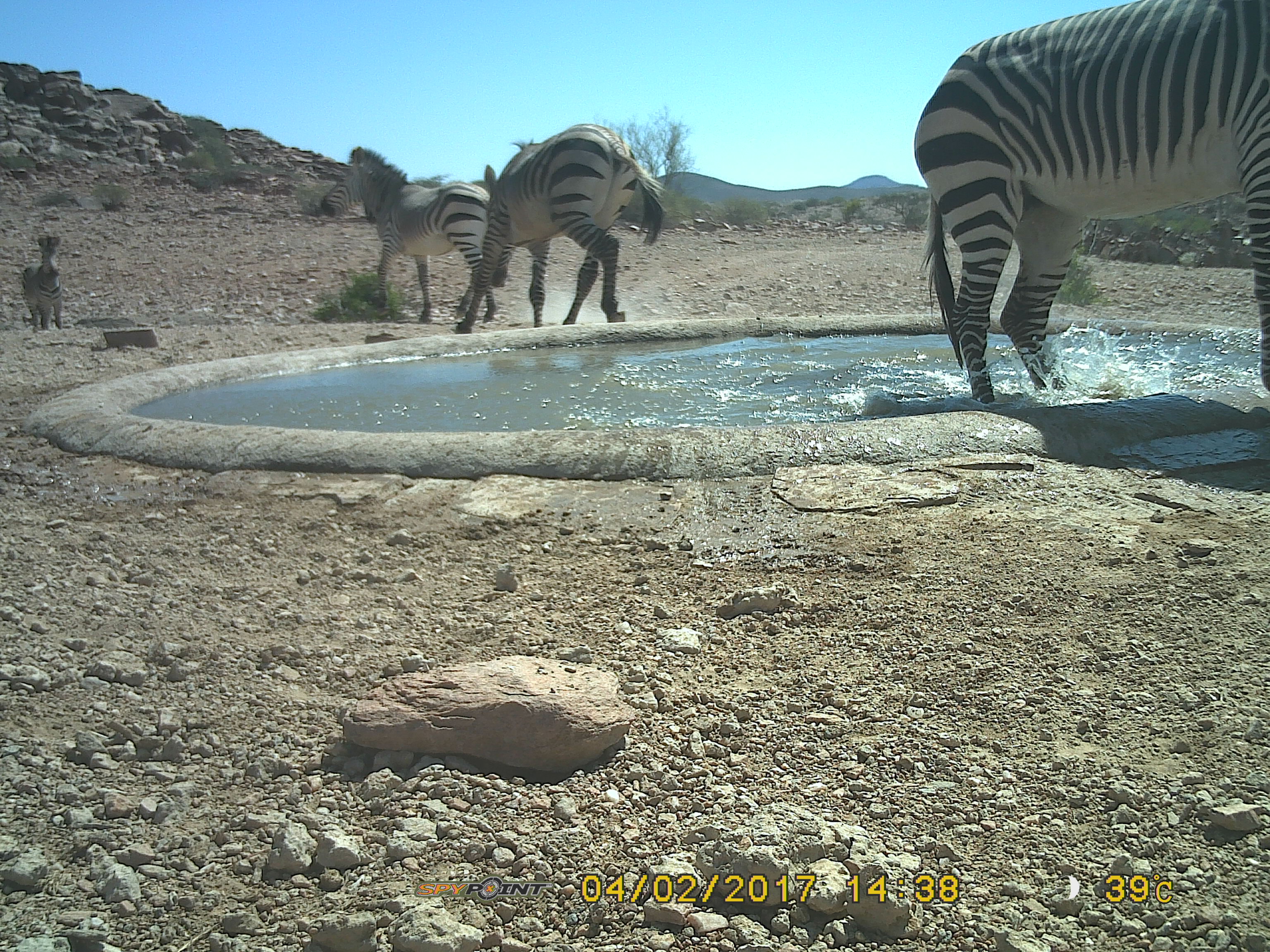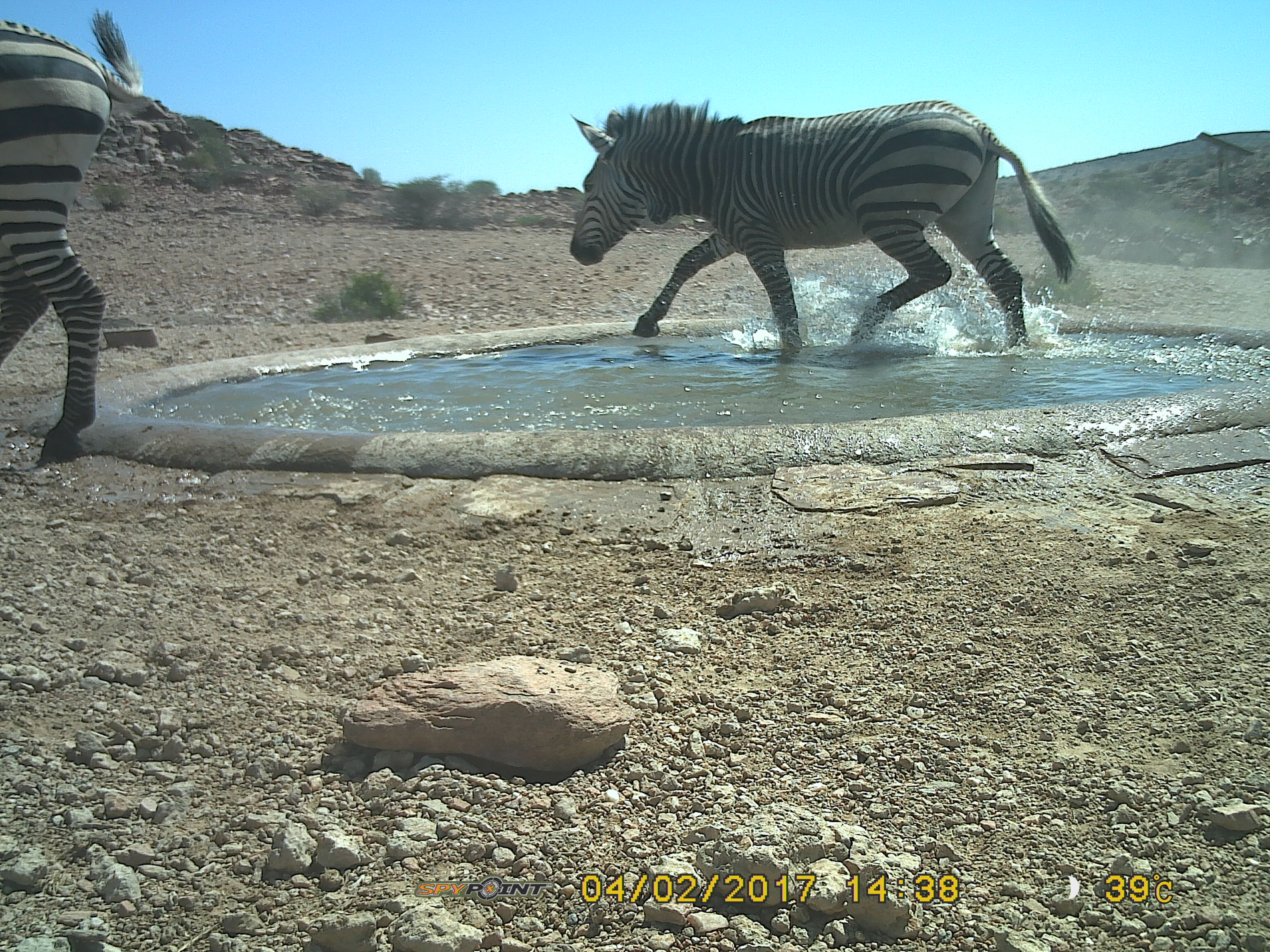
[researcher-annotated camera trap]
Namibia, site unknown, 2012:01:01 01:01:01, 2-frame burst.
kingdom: Animalia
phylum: Chordata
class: Mammalia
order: Perissodactyla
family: Equidae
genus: Equus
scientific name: Equus zebra hartmannae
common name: hartmann's mountain zebra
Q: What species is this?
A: Equus zebra hartmannae (hartmann's mountain zebra).